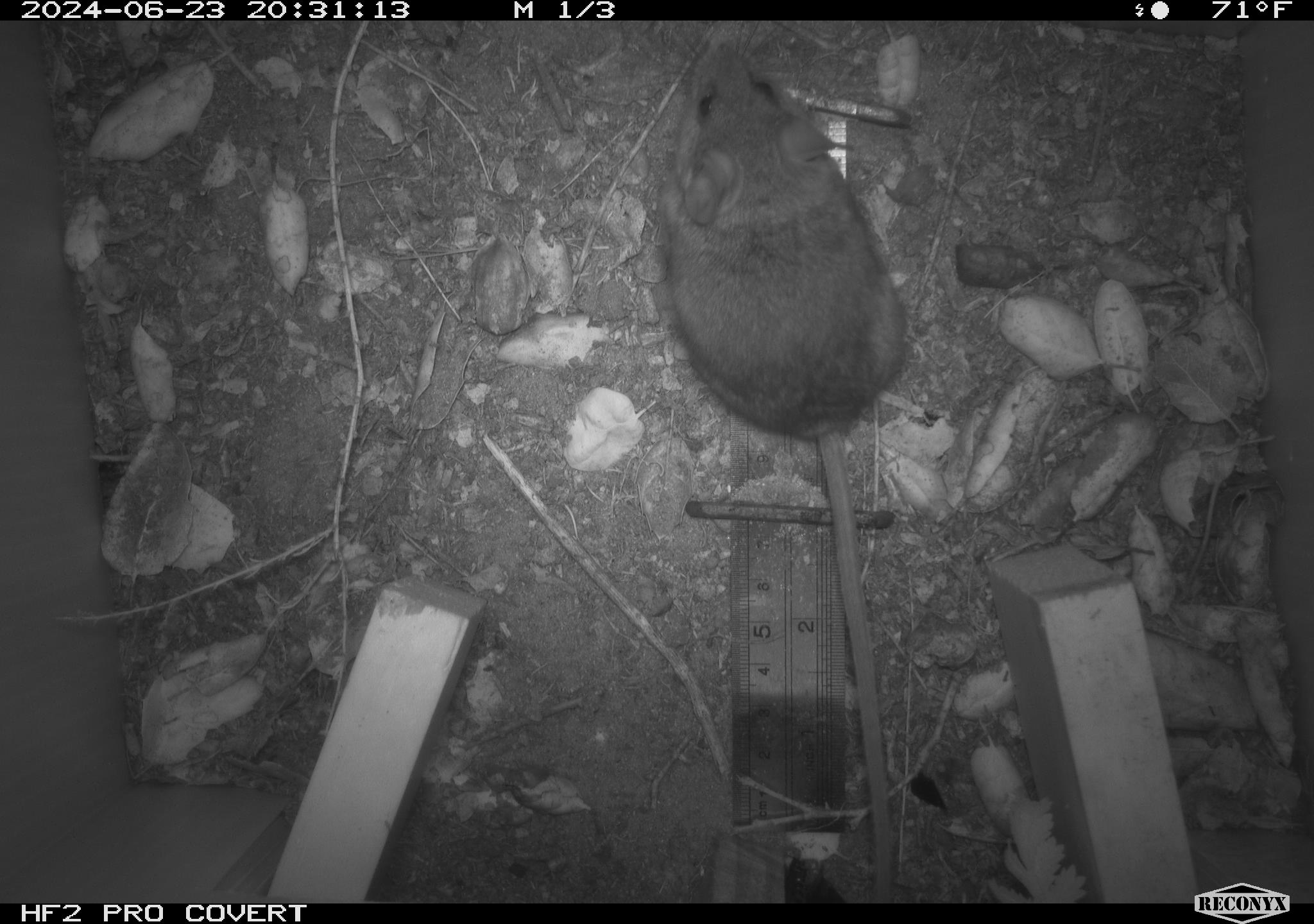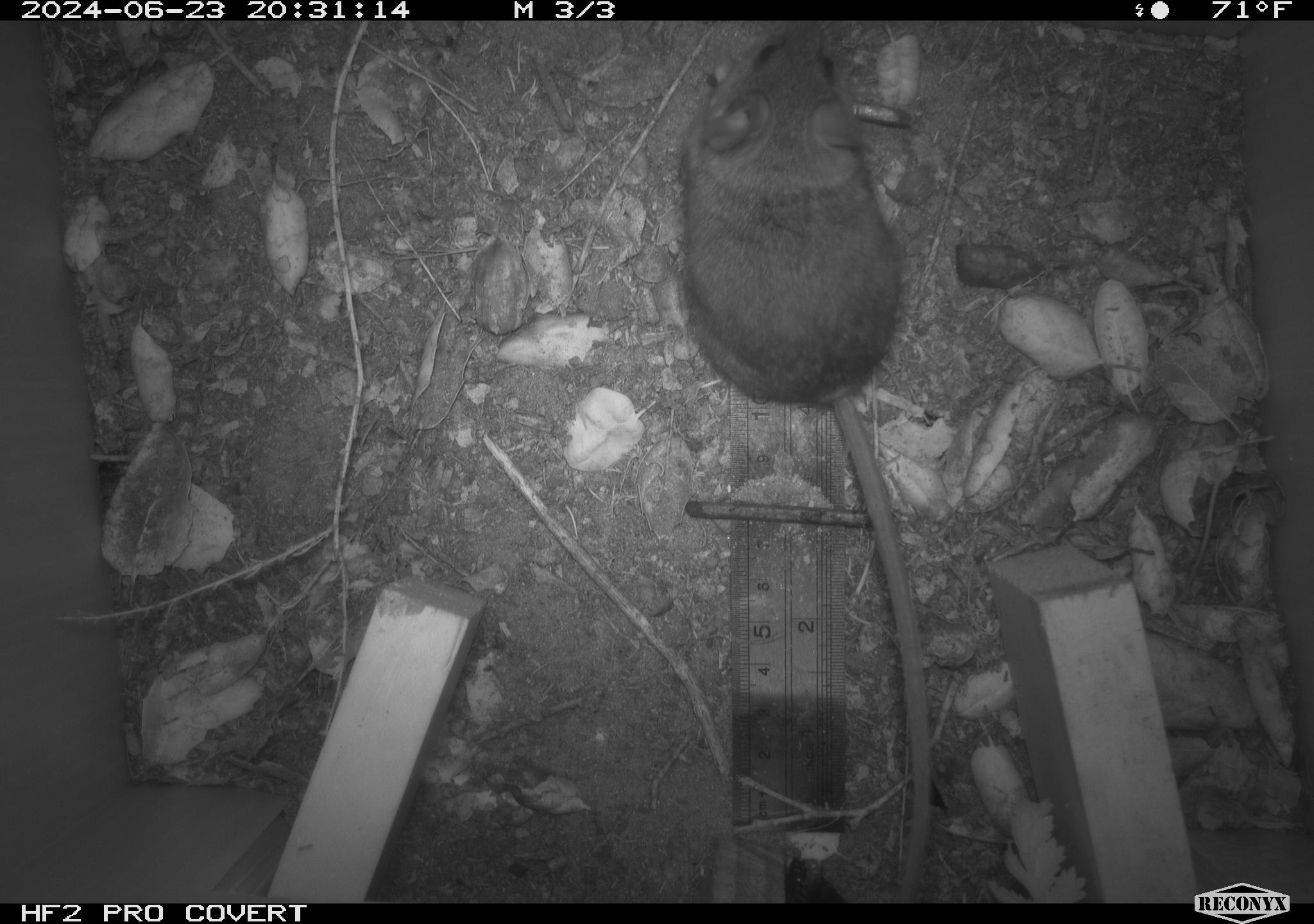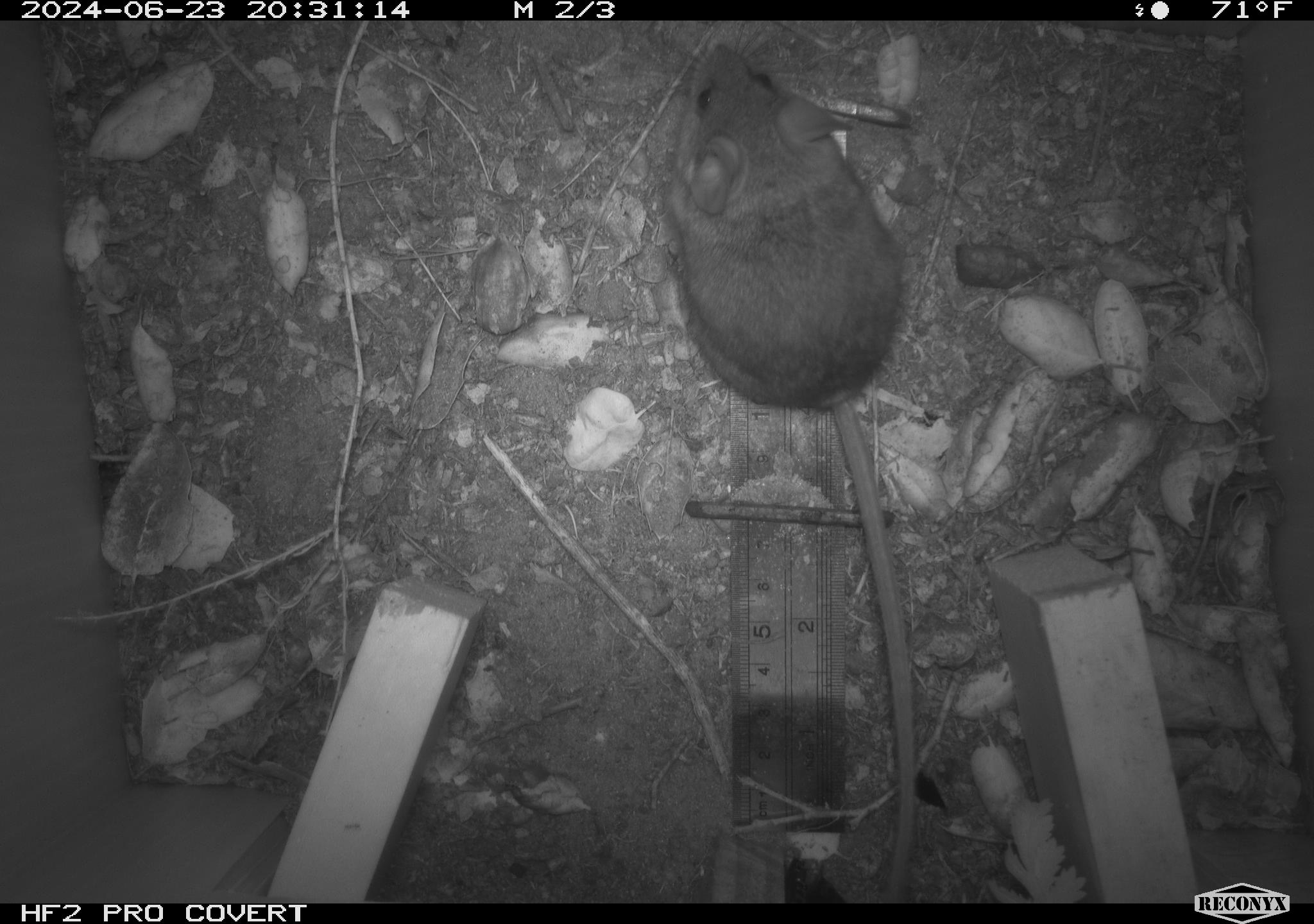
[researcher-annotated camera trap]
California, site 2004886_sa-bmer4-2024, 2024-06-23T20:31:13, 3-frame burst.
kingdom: Animalia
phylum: Chordata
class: Mammalia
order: Rodentia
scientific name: Rodentia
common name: woodrat or rat or mouse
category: woodrat or rat or mouse species